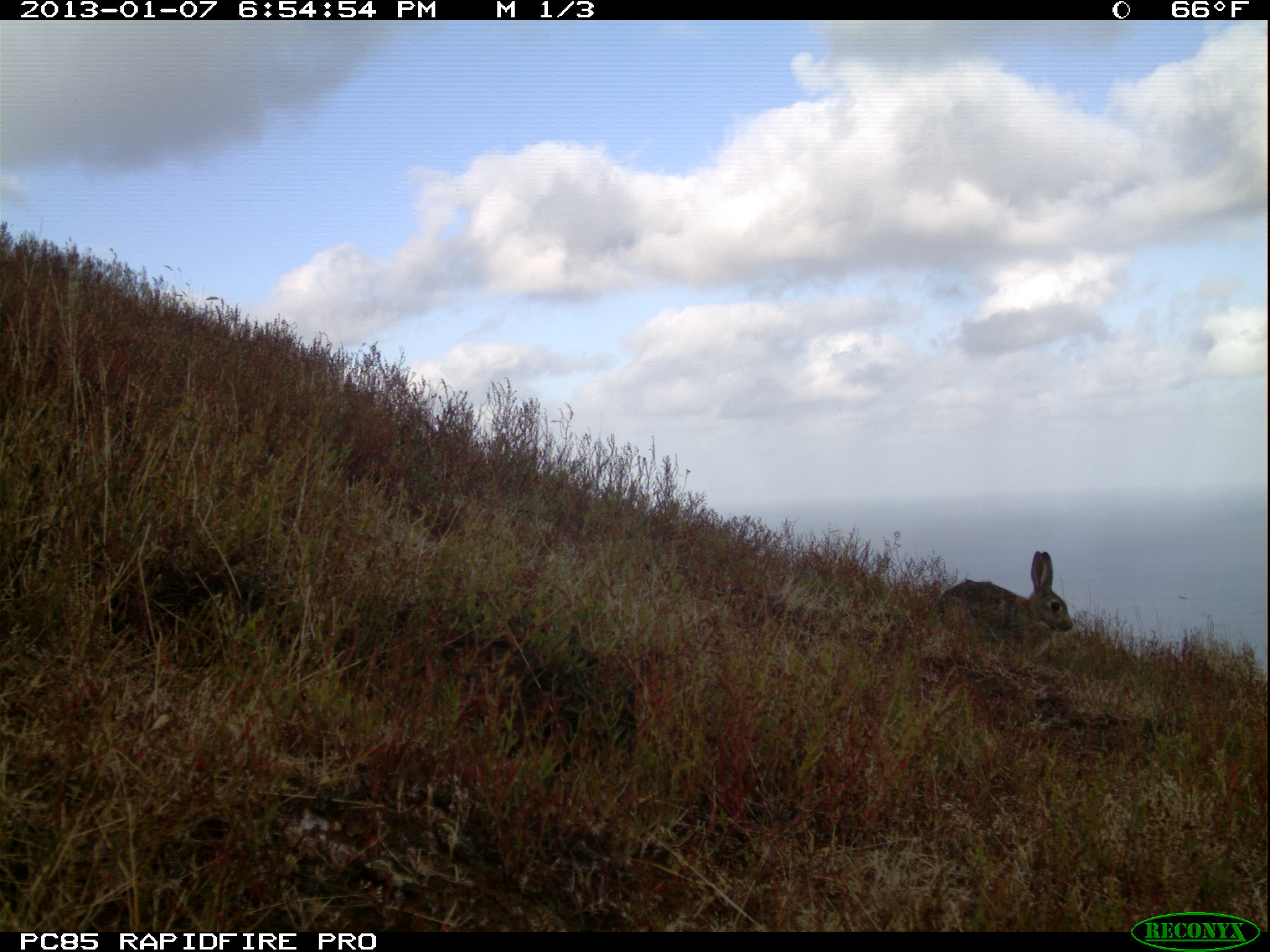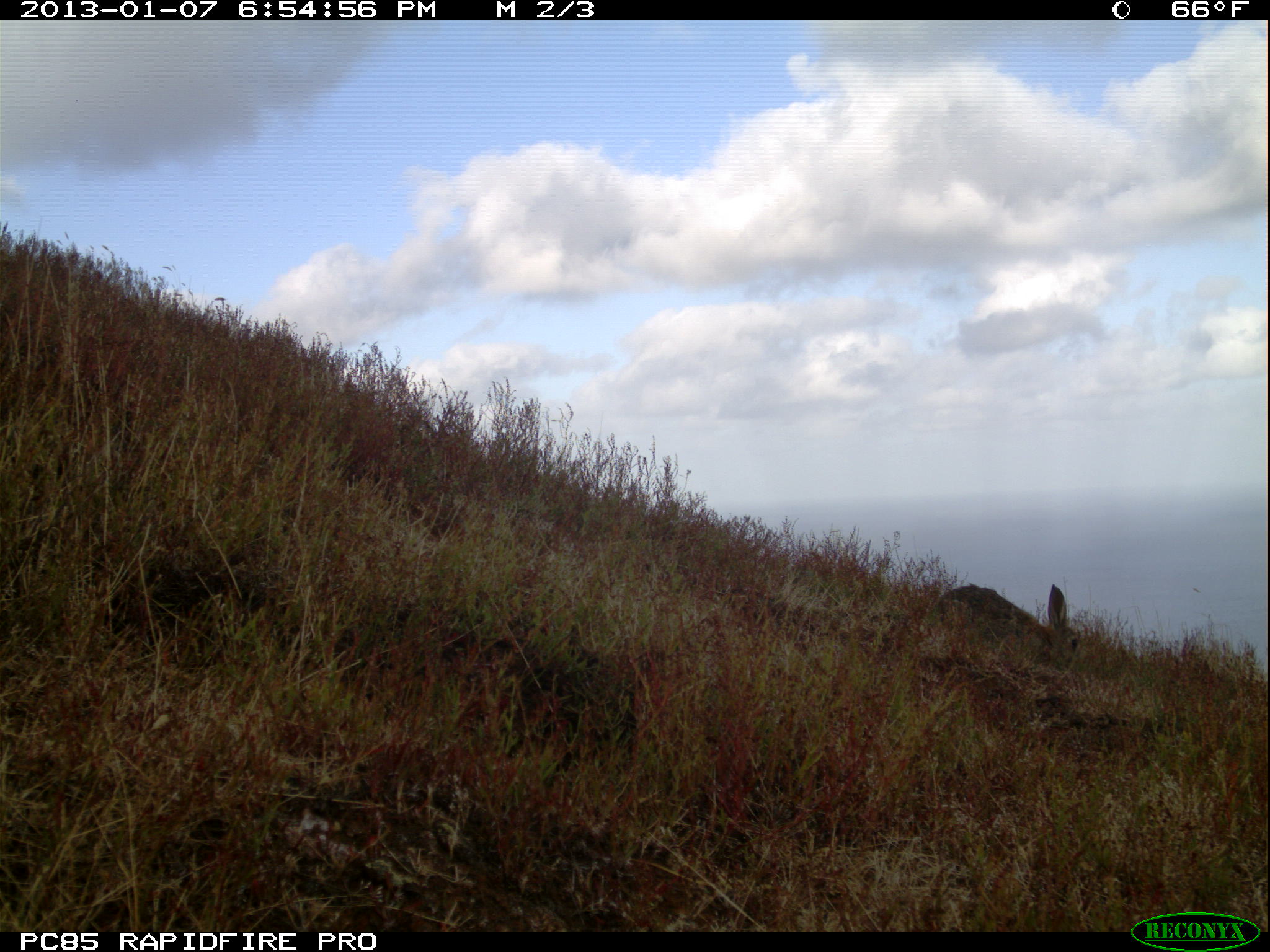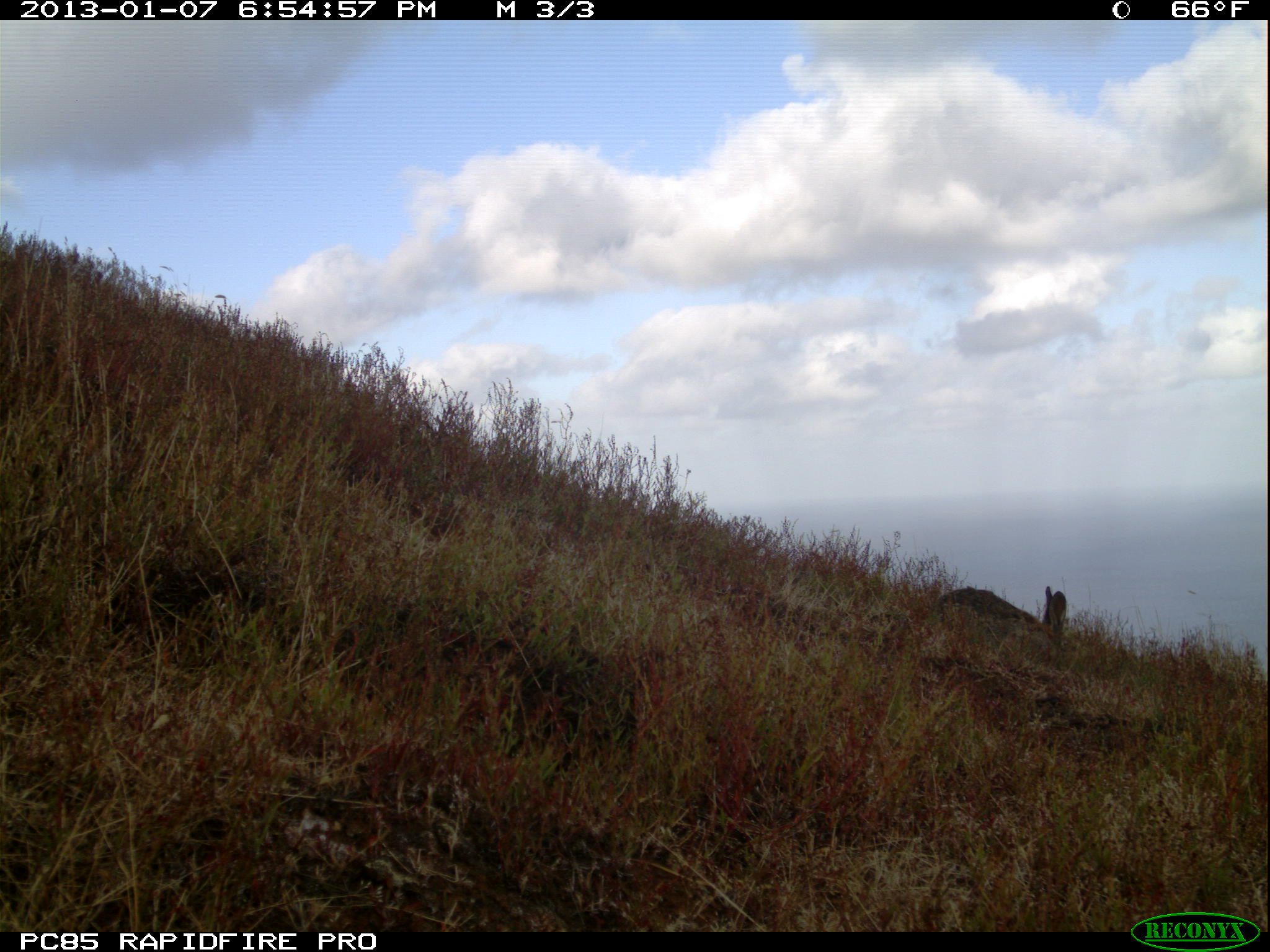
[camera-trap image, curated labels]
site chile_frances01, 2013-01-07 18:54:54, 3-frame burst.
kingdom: Animalia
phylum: Chordata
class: Mammalia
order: Lagomorpha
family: Leporidae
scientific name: Leporidae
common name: rabbits and hares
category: rabbit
Rabbit (rabbits and hares) (Leporidae).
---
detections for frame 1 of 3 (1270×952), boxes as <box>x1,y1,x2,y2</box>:
rabbit: <box>934,549,1076,663</box>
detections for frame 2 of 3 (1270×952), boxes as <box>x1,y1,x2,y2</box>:
rabbit: <box>930,572,1090,672</box>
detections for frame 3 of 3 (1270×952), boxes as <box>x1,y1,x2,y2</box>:
rabbit: <box>933,581,1067,662</box>